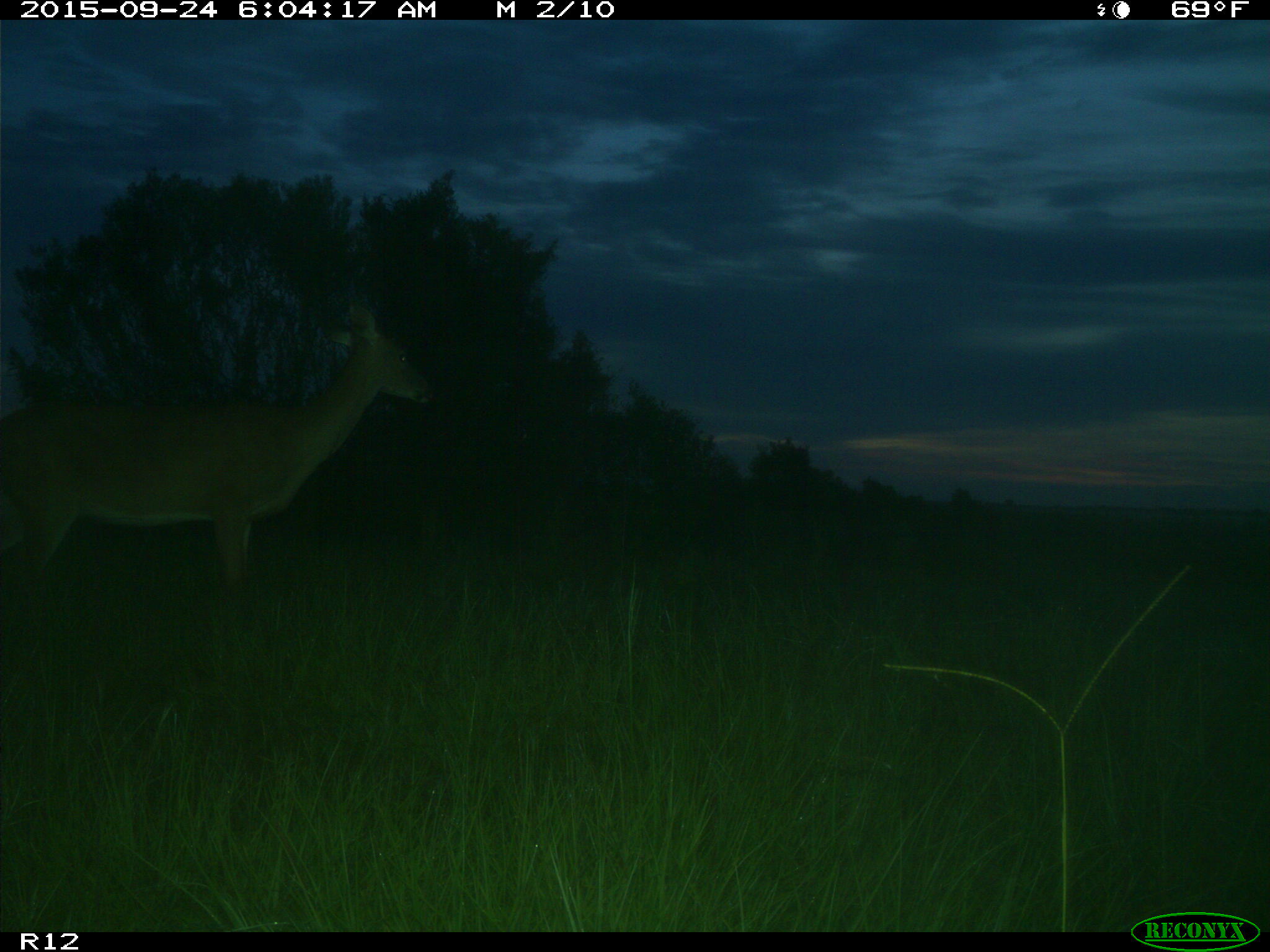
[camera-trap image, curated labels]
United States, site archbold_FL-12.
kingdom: Animalia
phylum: Chordata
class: Mammalia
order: Artiodactyla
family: Cervidae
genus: Odocoileus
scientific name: Odocoileus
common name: deer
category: unidentified deer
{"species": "unidentified deer (deer) (Odocoileus)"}